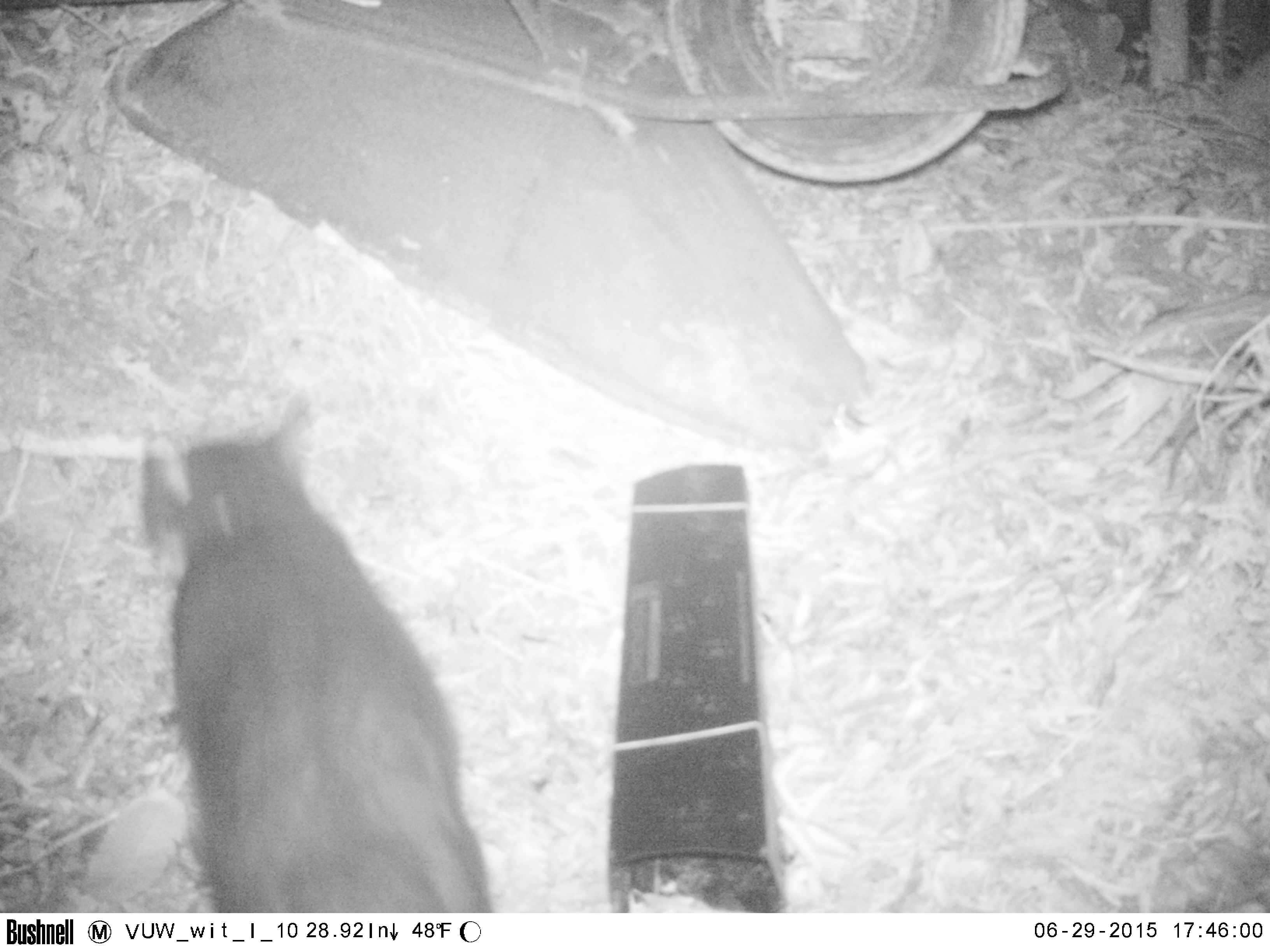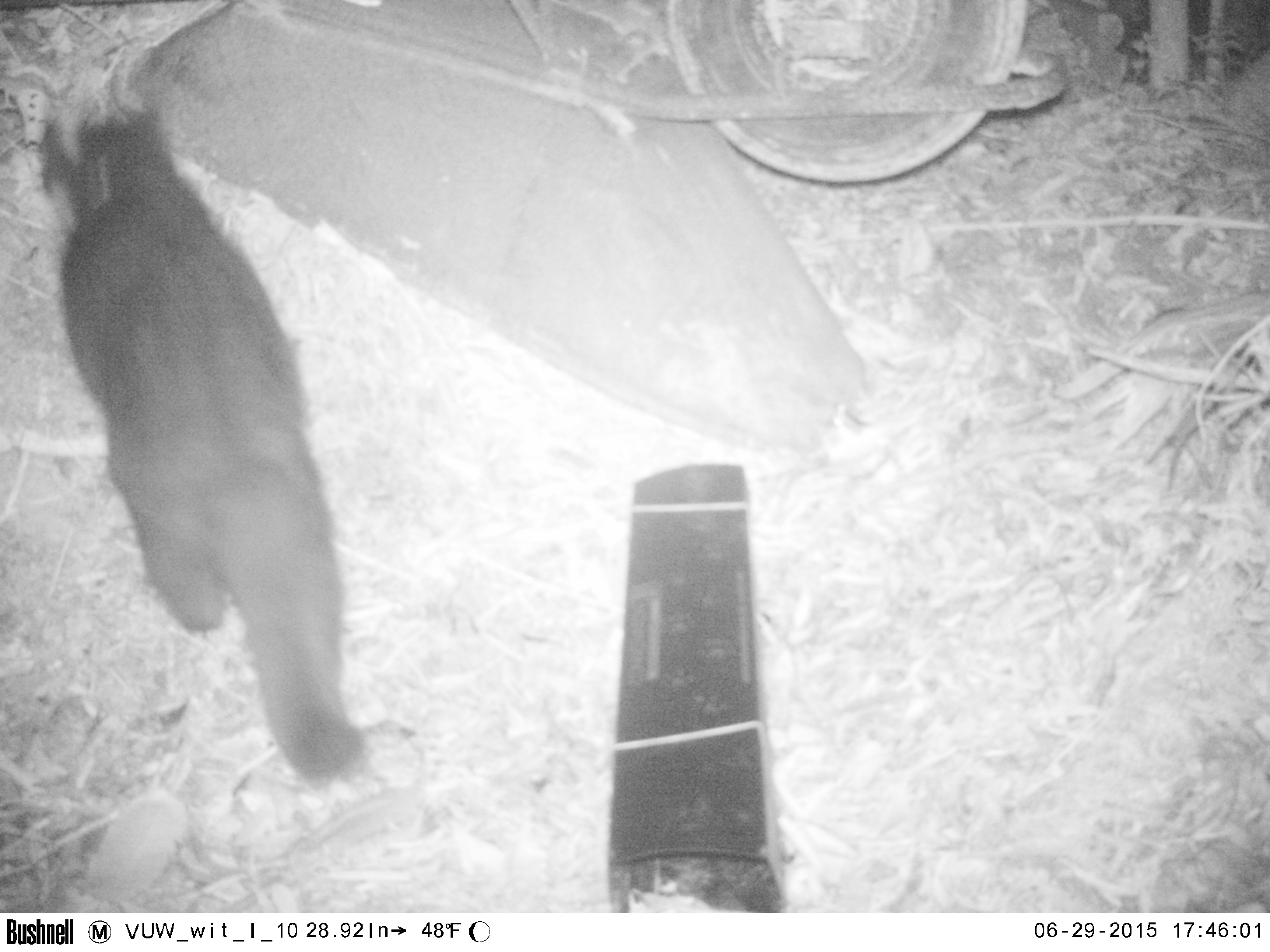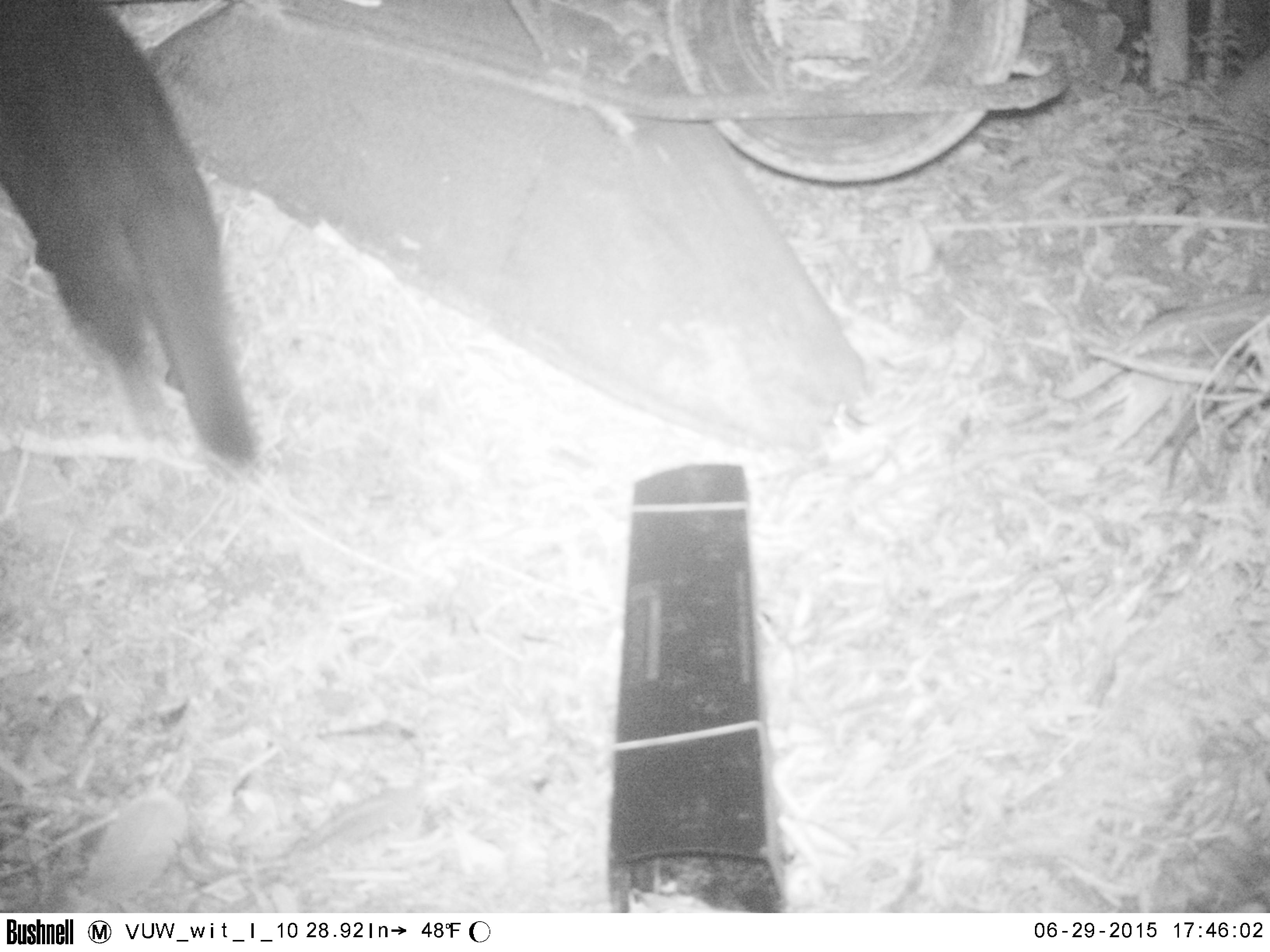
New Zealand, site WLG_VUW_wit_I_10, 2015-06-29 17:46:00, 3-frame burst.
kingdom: Animalia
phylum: Chordata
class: Mammalia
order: Carnivora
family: Felidae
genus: Felis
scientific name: Felis catus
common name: domestic cat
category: cat